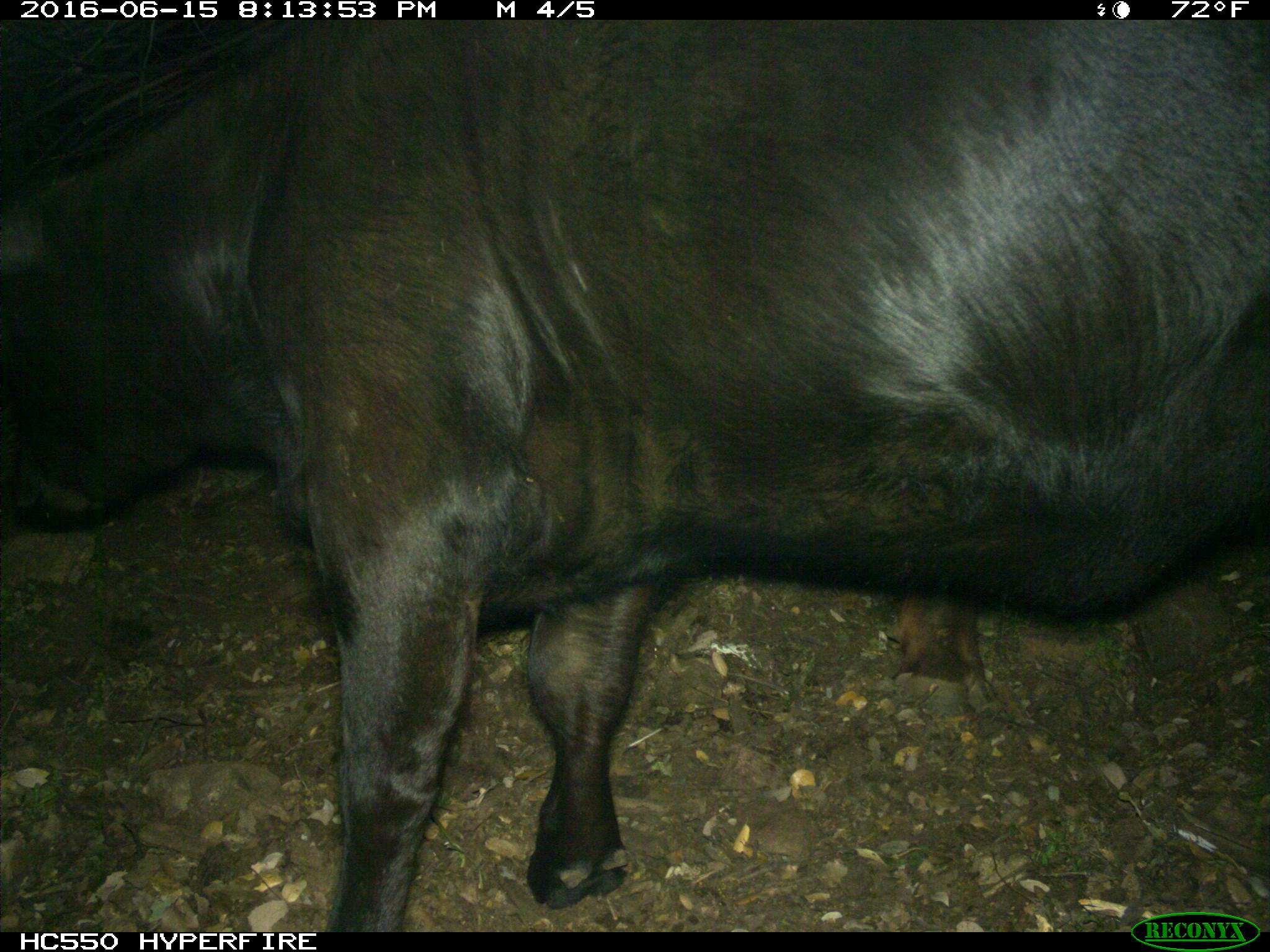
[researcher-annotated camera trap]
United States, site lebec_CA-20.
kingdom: Animalia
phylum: Chordata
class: Mammalia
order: Artiodactyla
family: Bovidae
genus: Bos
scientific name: Bos taurus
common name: domestic cow